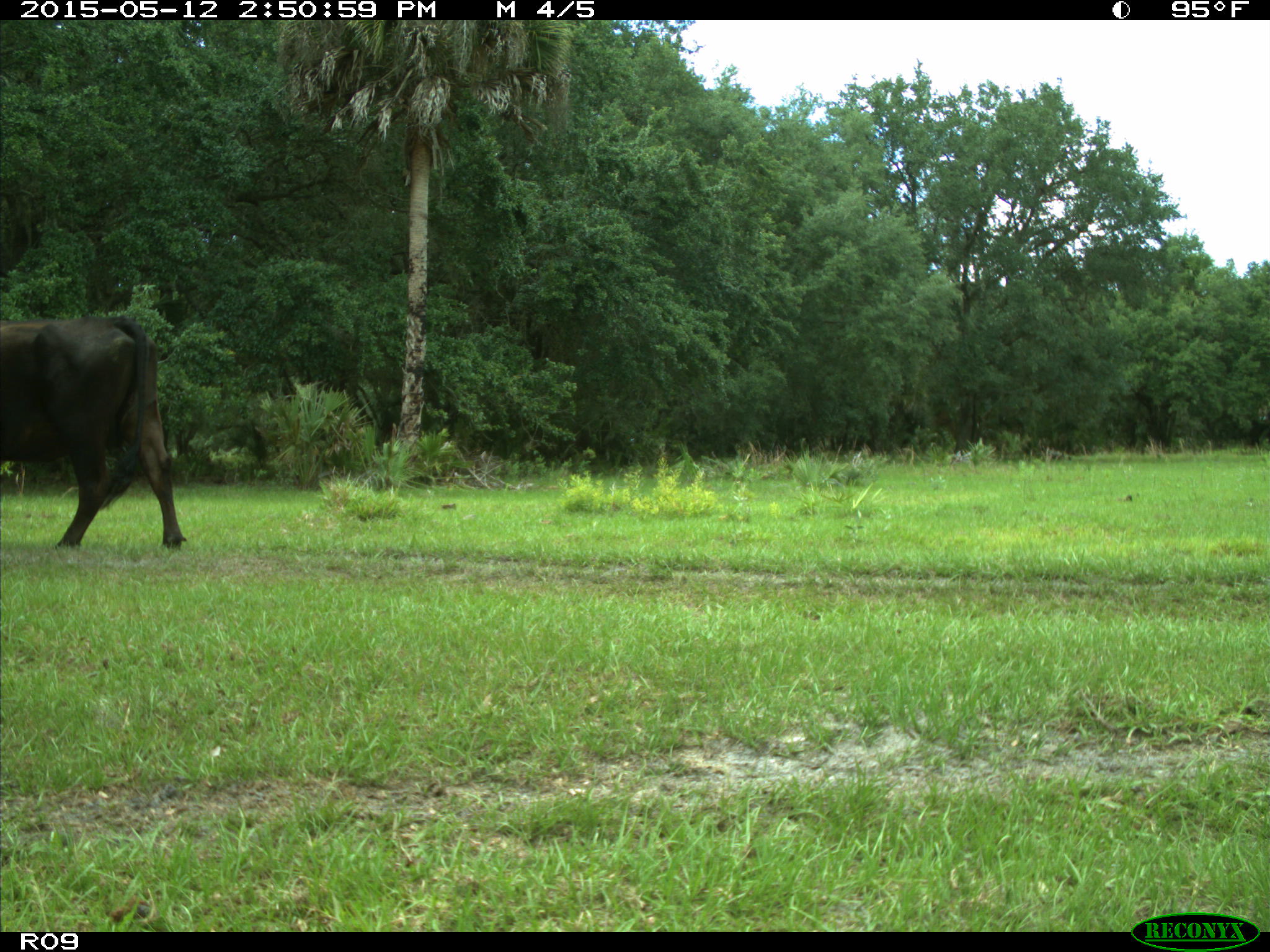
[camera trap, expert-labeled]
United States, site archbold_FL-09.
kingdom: Animalia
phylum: Chordata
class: Mammalia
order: Artiodactyla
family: Bovidae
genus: Bos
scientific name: Bos taurus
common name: domestic cow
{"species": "Bos taurus (domestic cow)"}